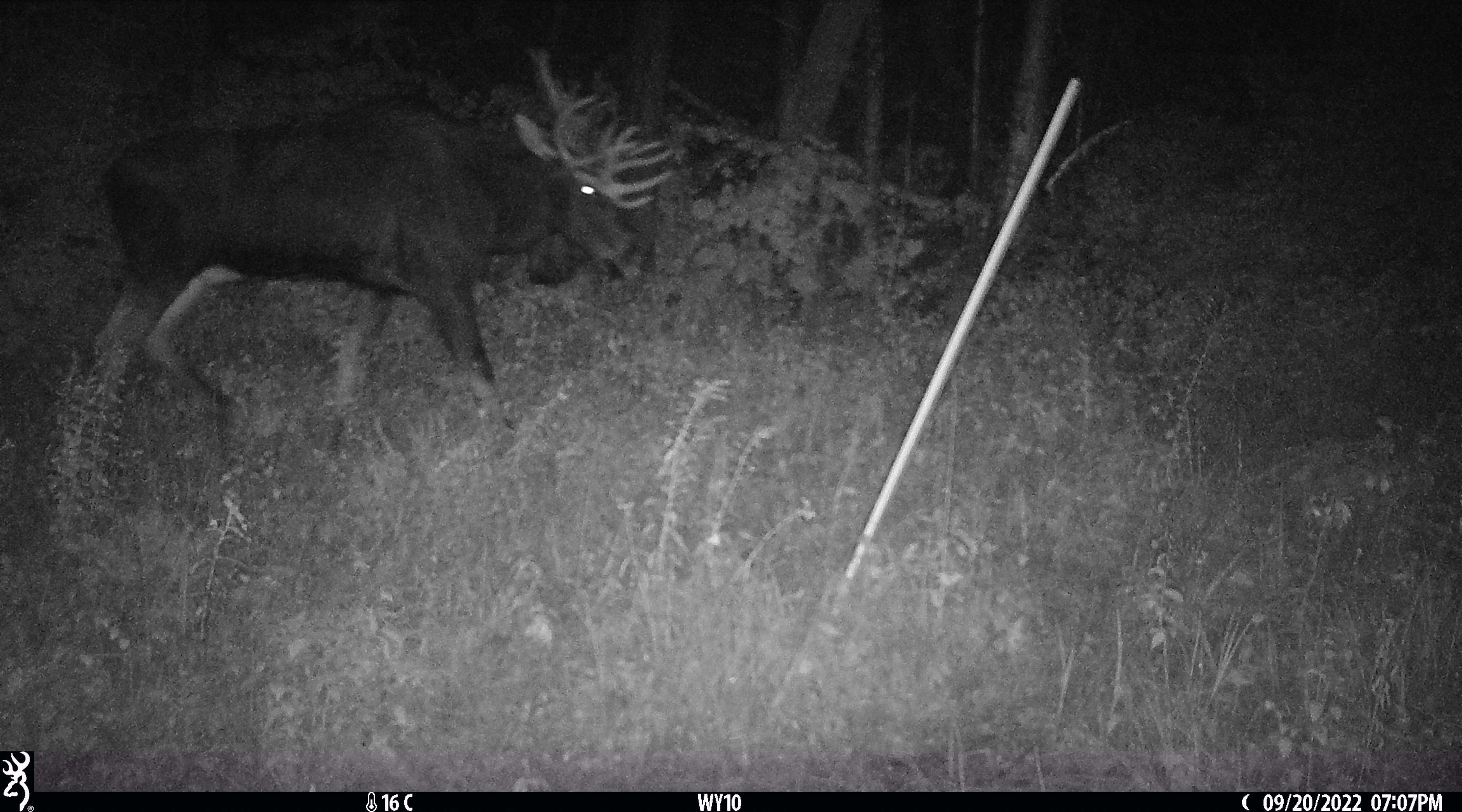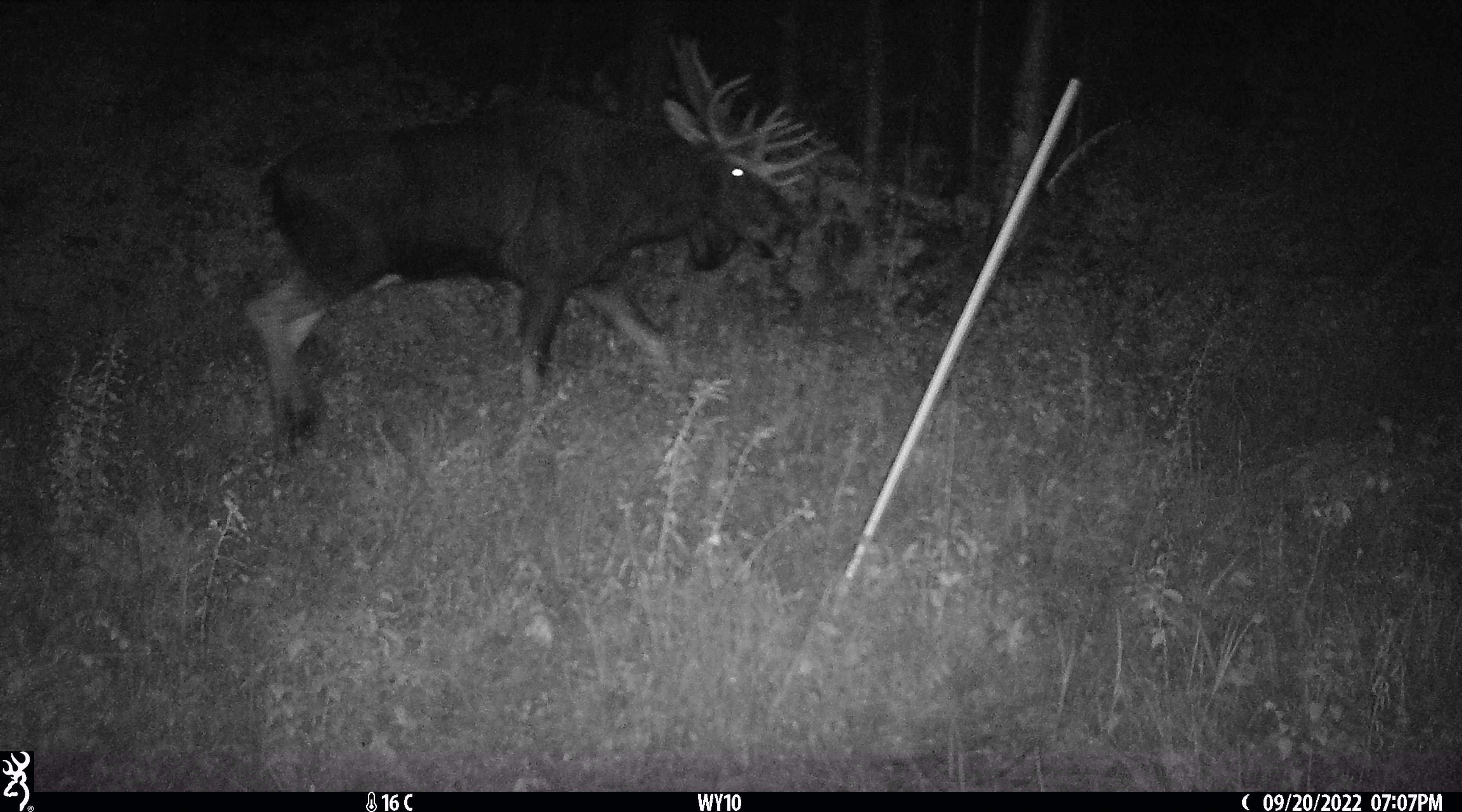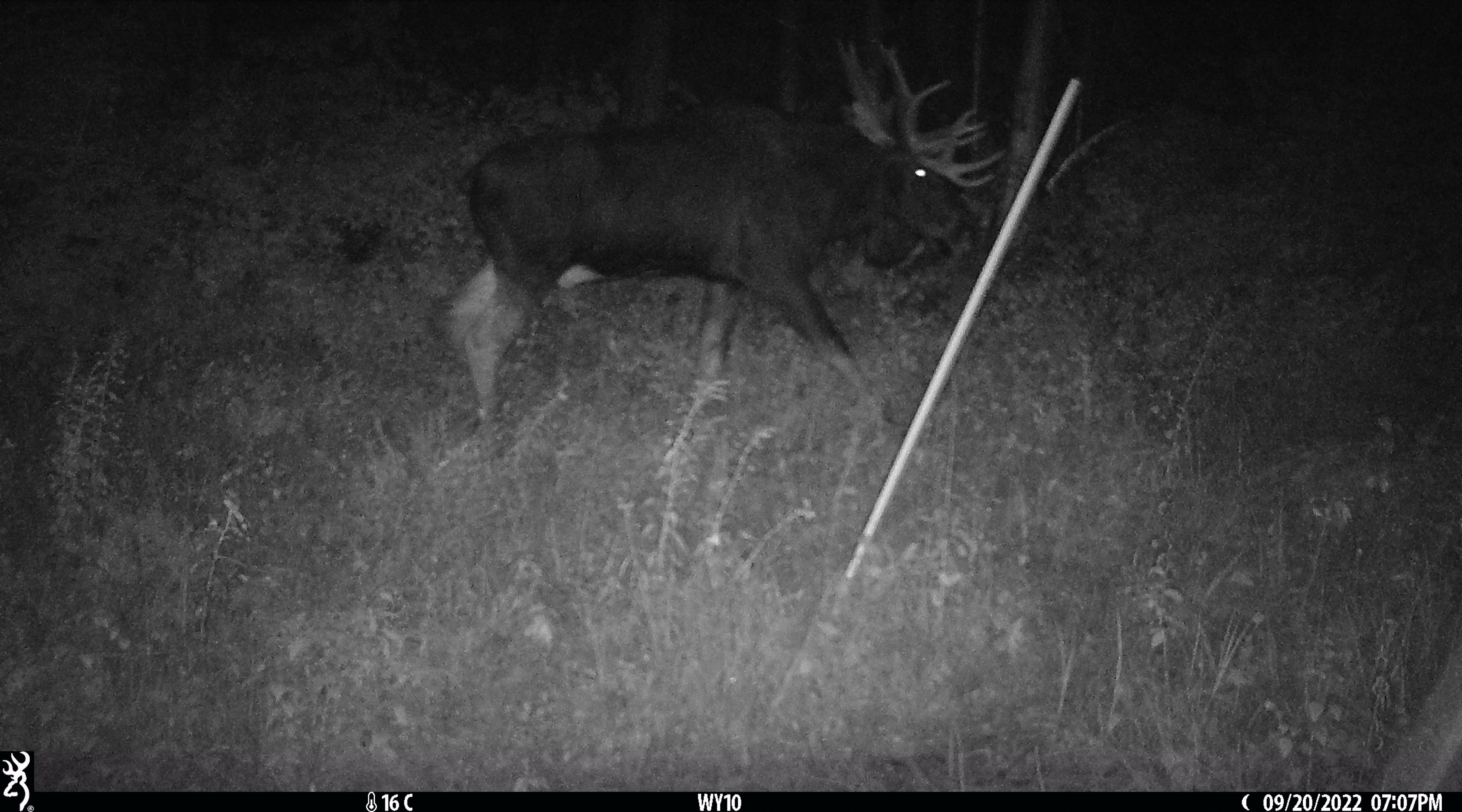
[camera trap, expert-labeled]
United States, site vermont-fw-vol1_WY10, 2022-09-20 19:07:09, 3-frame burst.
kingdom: Animalia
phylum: Chordata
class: Mammalia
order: Artiodactyla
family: Cervidae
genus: Alces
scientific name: Alces alces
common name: moose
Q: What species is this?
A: Moose (Alces alces).